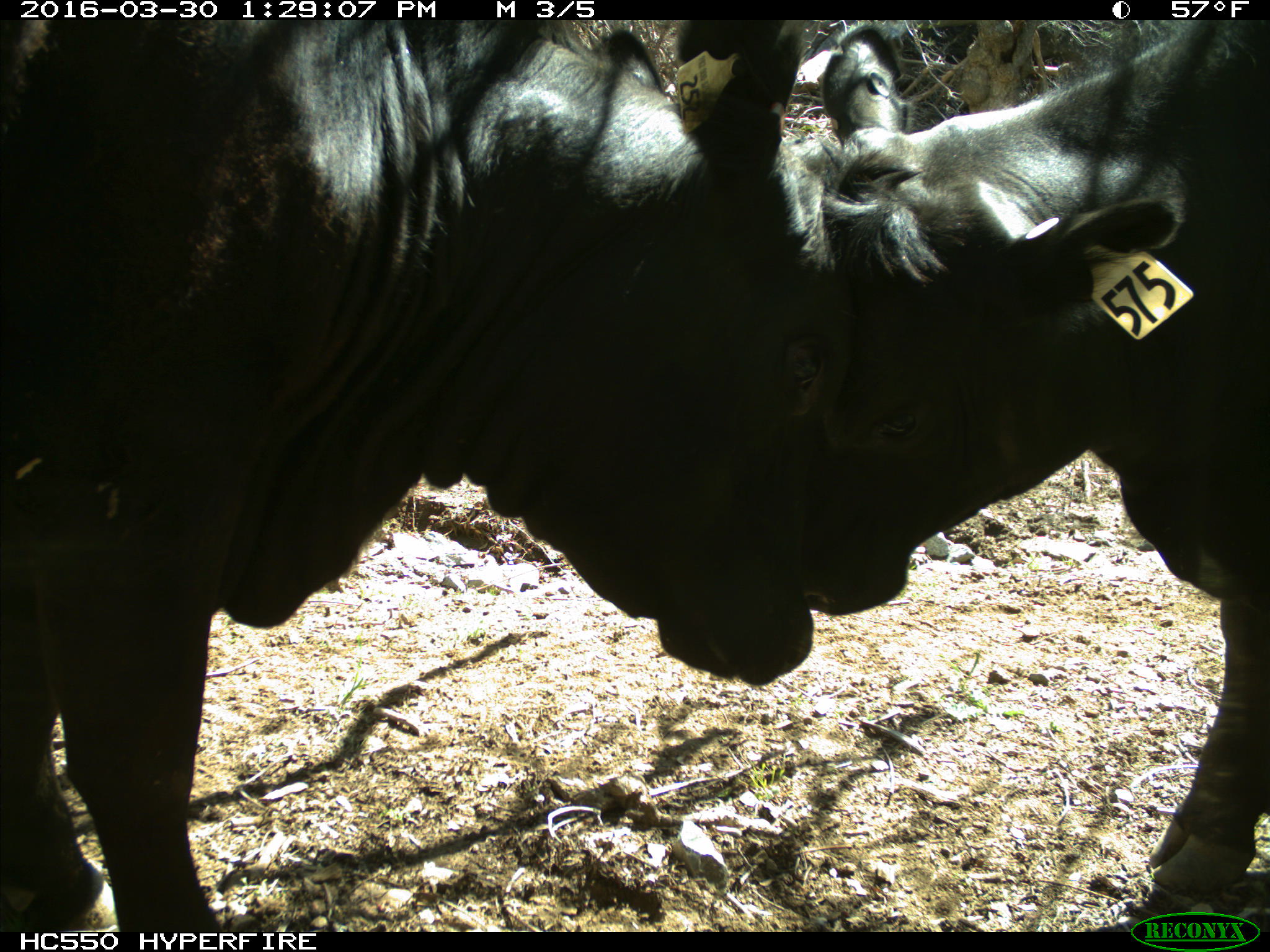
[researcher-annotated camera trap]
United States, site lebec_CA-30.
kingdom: Animalia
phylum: Chordata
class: Mammalia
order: Artiodactyla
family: Bovidae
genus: Bos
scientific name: Bos taurus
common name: domestic cow